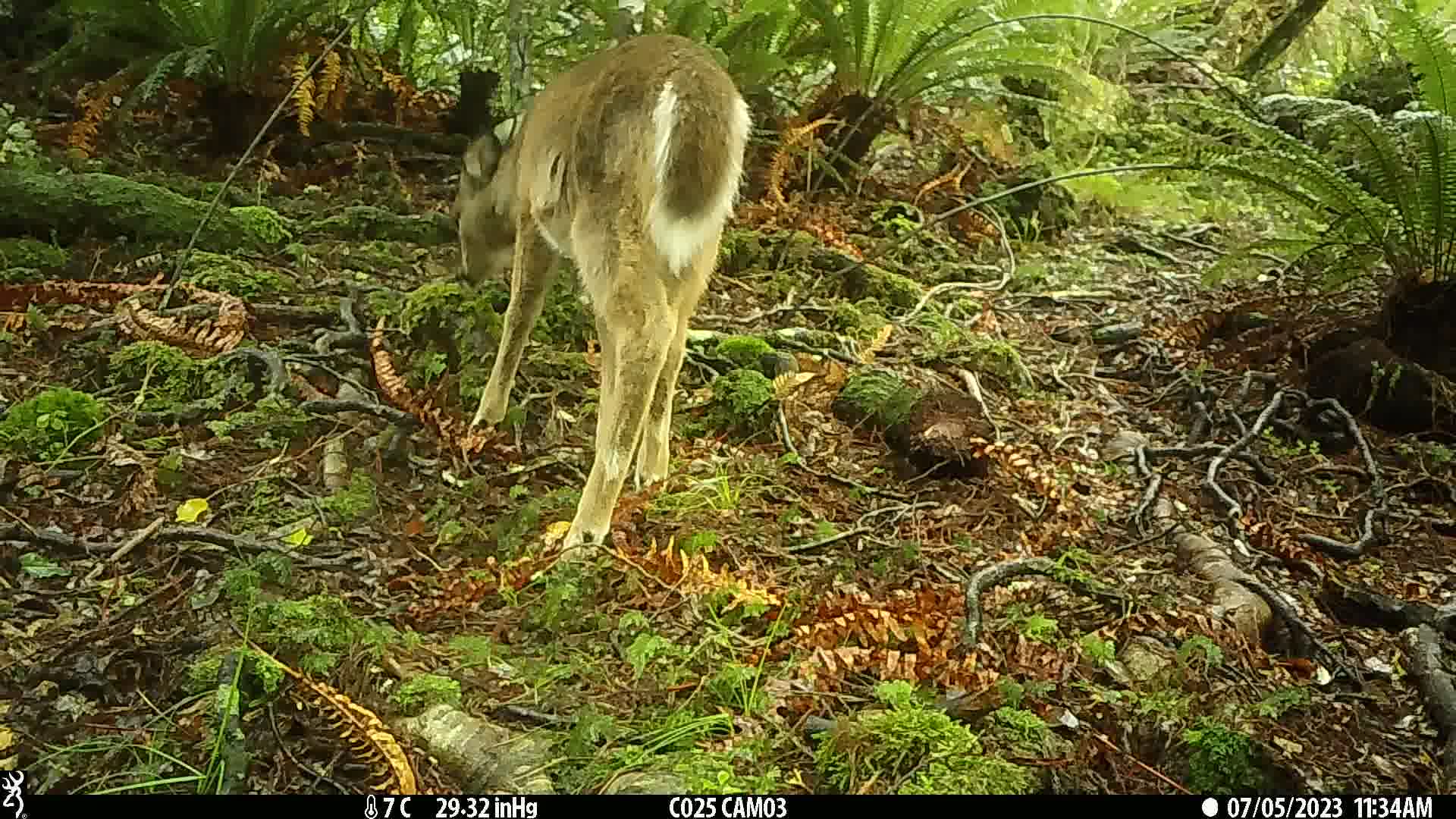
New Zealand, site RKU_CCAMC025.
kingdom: Animalia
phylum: Chordata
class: Mammalia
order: Artiodactyla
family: Cervidae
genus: Odocoileus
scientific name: Odocoileus virginianus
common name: white-tailed deer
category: white tailed deer